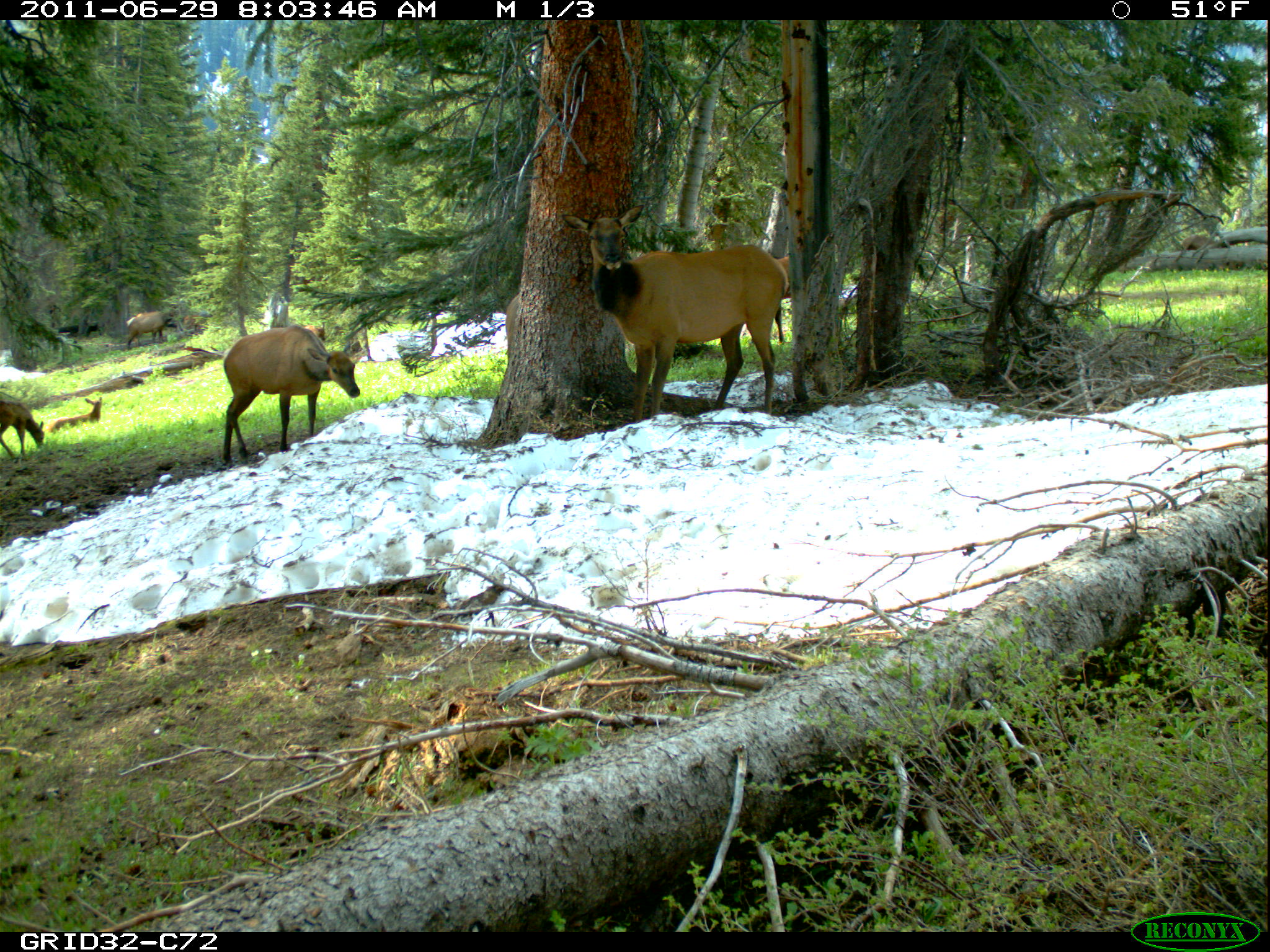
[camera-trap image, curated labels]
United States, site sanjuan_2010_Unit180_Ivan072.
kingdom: Animalia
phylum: Chordata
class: Mammalia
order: Artiodactyla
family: Cervidae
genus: Cervus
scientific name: Cervus elaphus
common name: red deer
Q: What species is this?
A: Cervus elaphus (red deer).